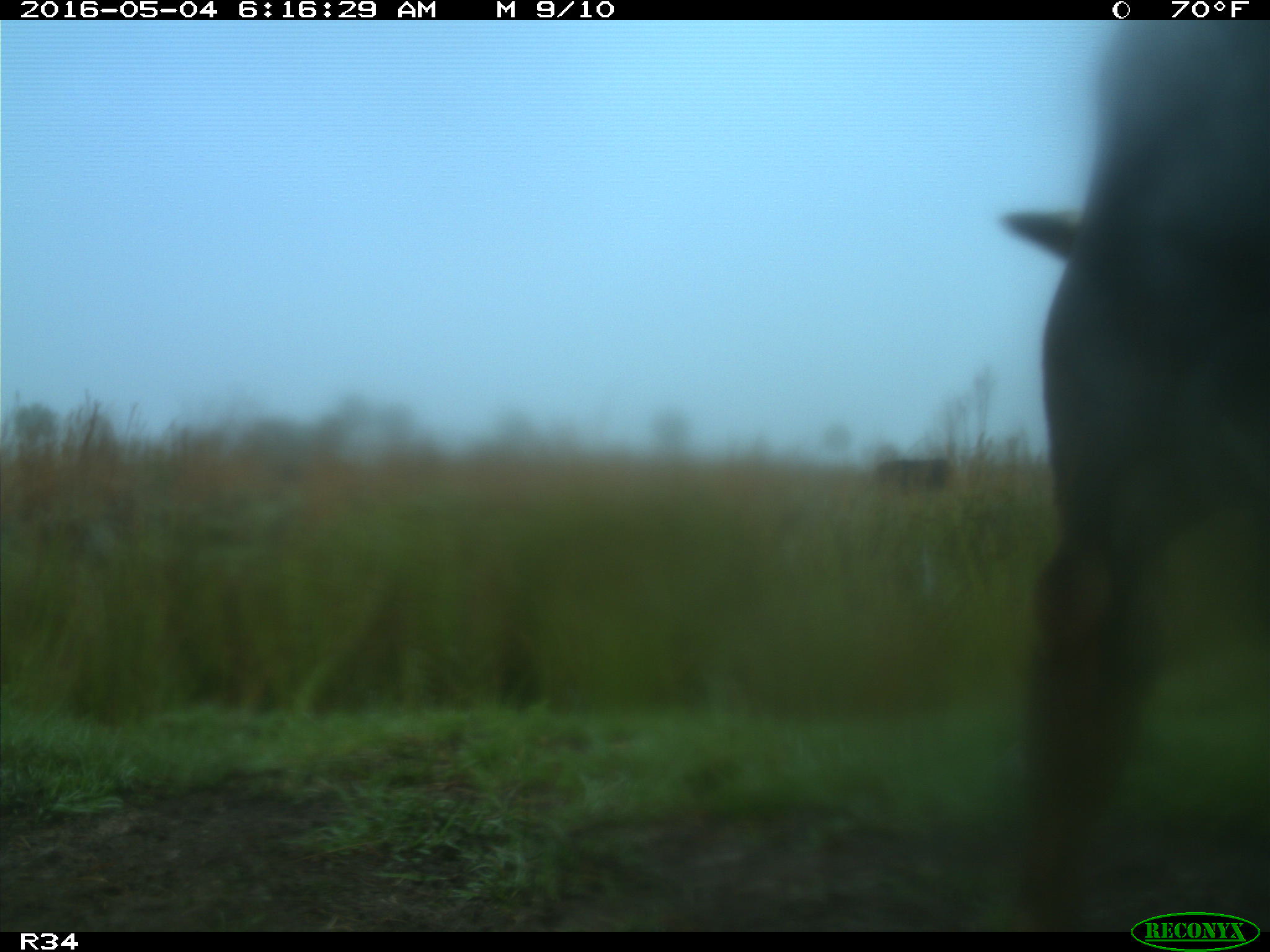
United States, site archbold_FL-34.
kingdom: Animalia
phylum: Chordata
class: Mammalia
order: Artiodactyla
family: Bovidae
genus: Bos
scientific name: Bos taurus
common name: domestic cow